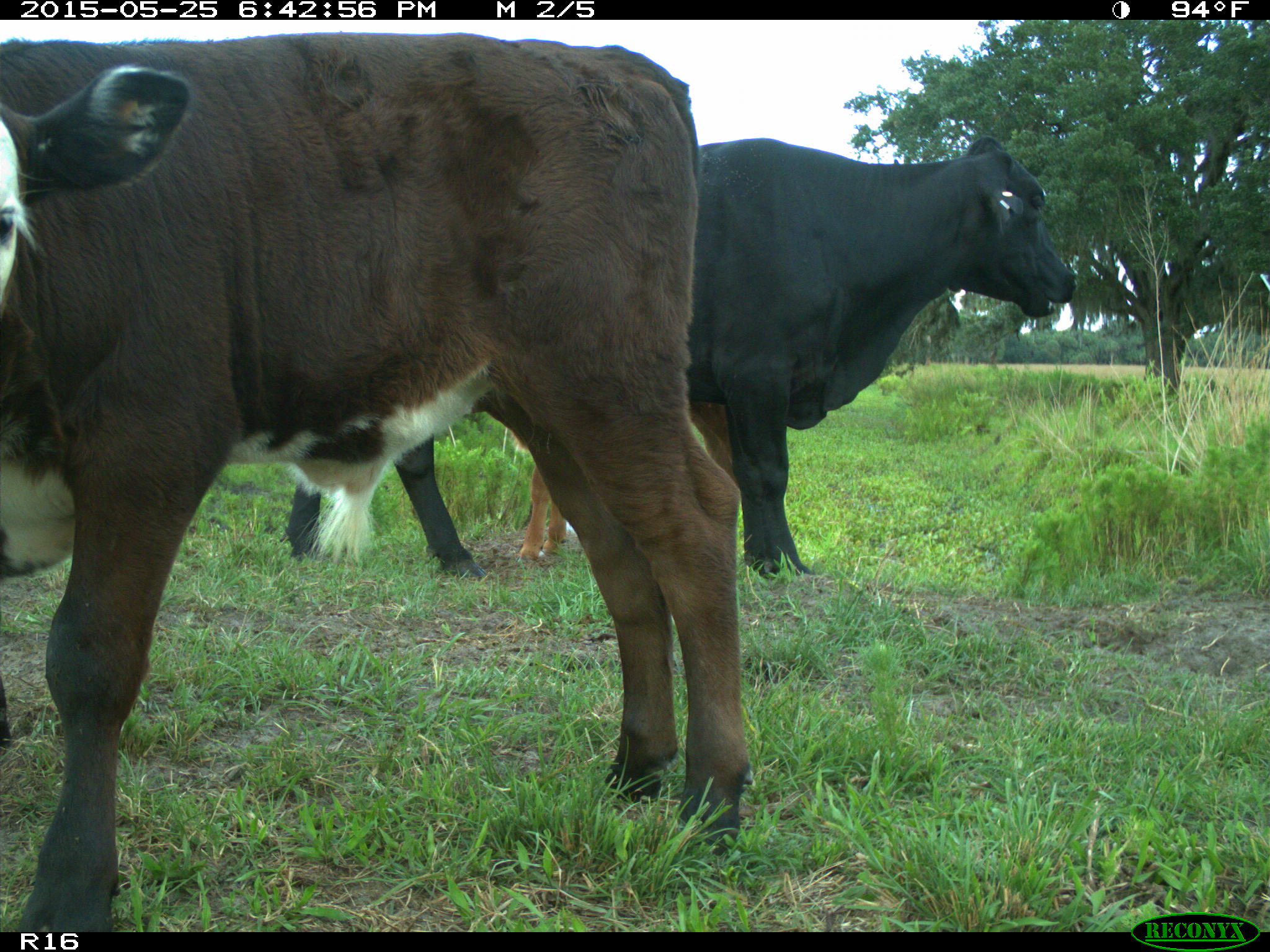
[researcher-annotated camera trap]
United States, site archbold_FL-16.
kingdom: Animalia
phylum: Chordata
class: Mammalia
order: Artiodactyla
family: Bovidae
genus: Bos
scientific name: Bos taurus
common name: domestic cow